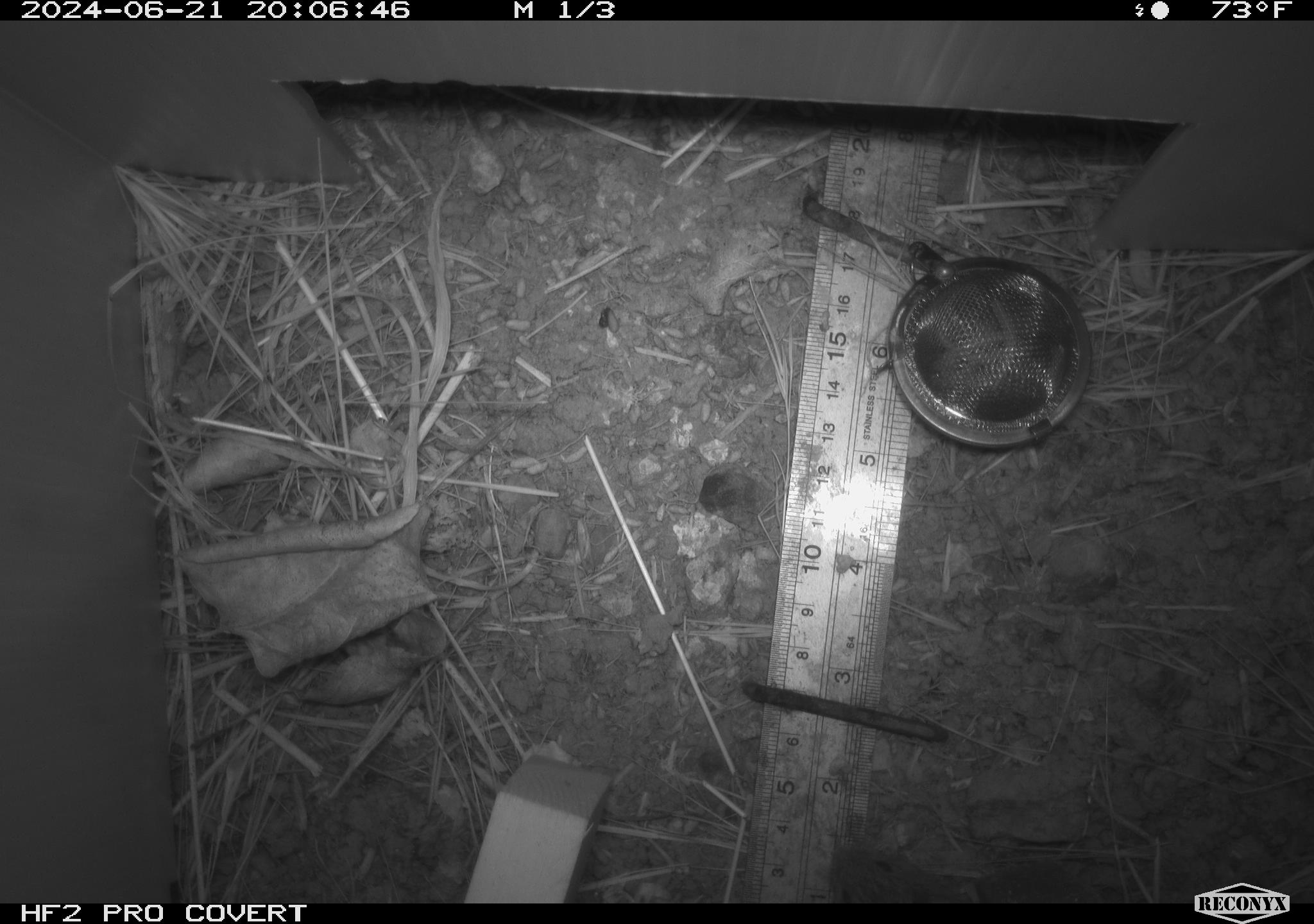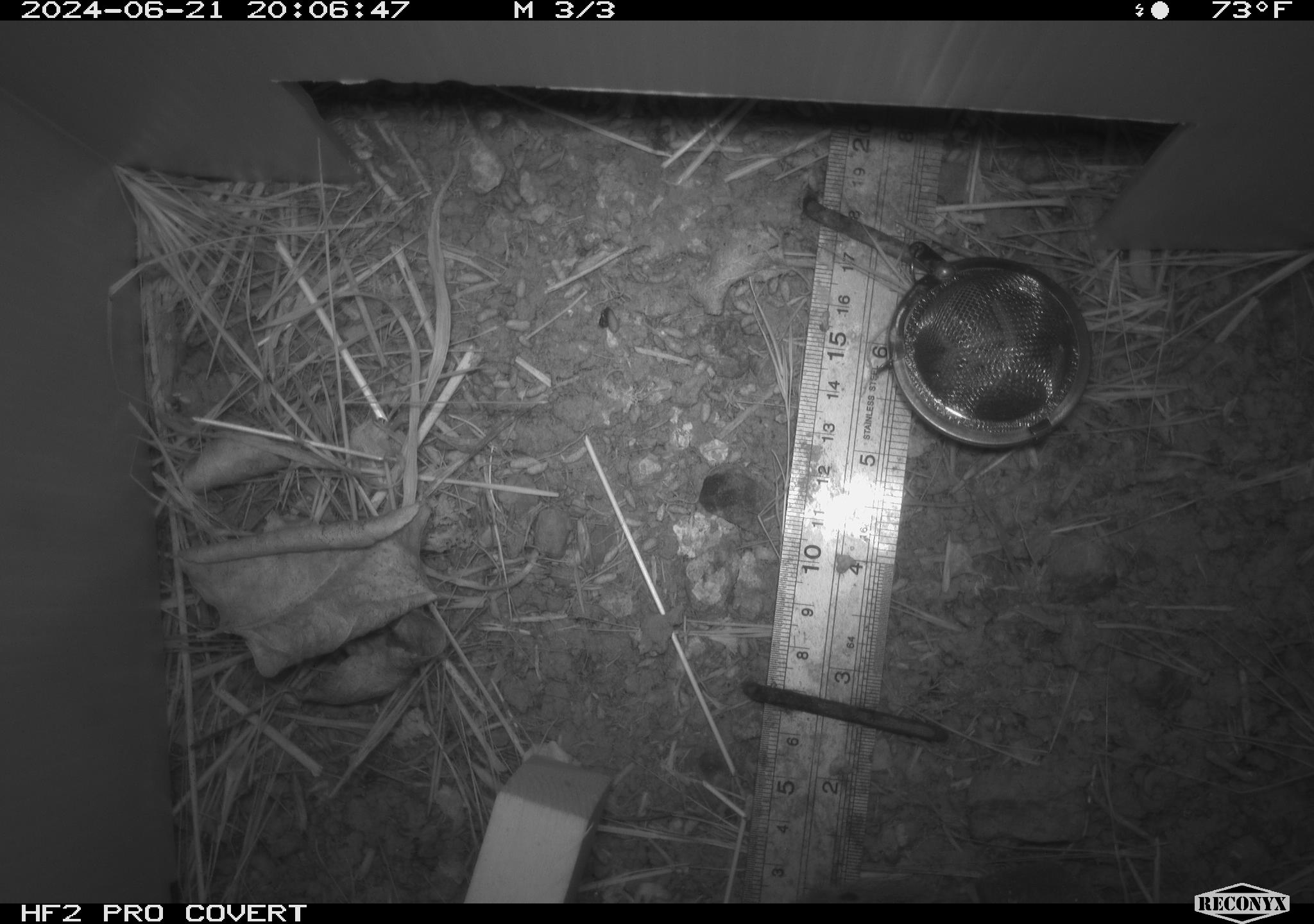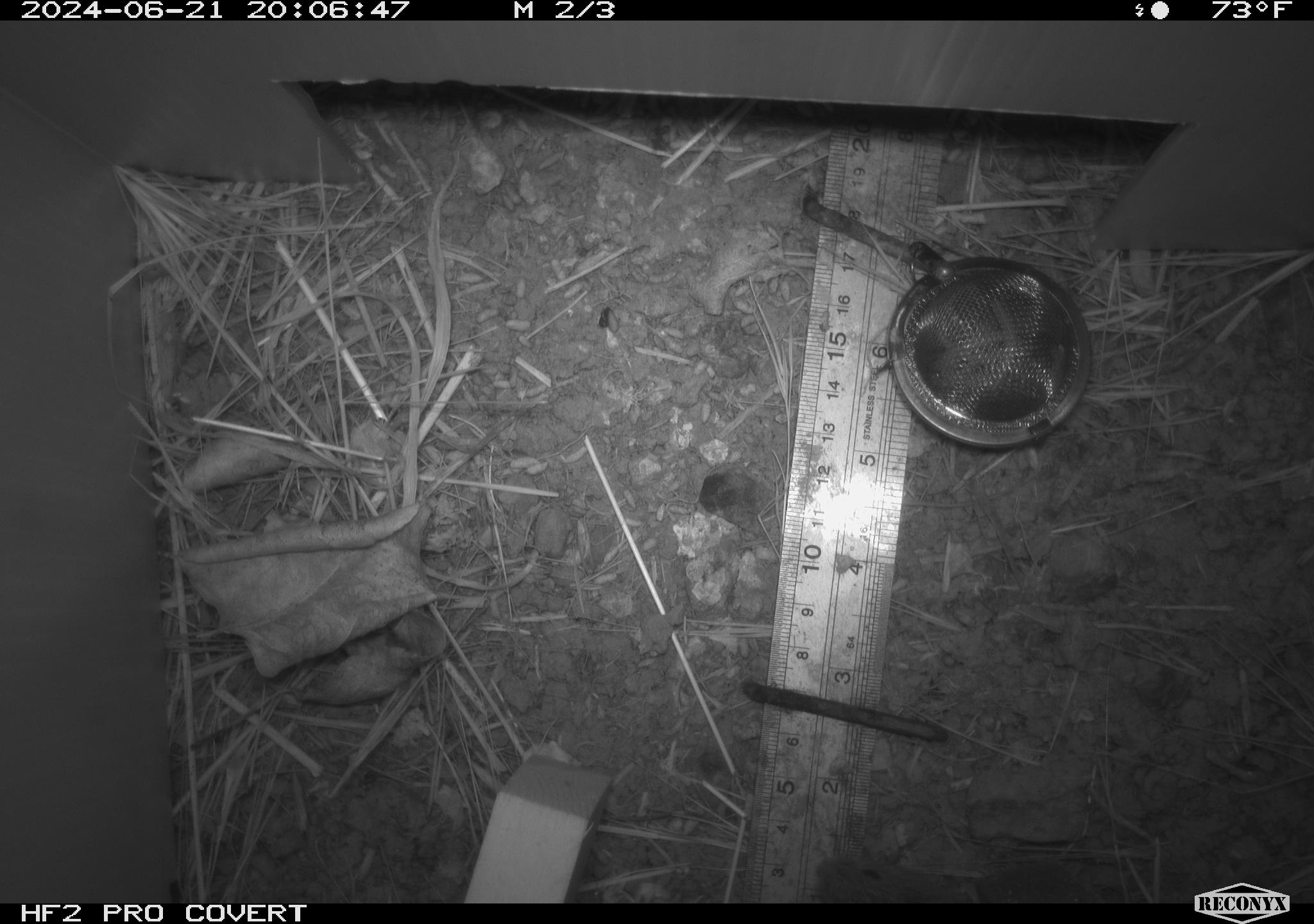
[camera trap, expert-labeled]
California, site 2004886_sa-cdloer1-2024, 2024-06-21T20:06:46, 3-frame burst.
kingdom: Animalia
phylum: Chordata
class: Mammalia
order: Rodentia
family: Cricetidae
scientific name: Arvicolinae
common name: voles, lemmings, and muskrats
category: arvicolinae subfamily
Arvicolinae subfamily (voles, lemmings, and muskrats) (Arvicolinae).